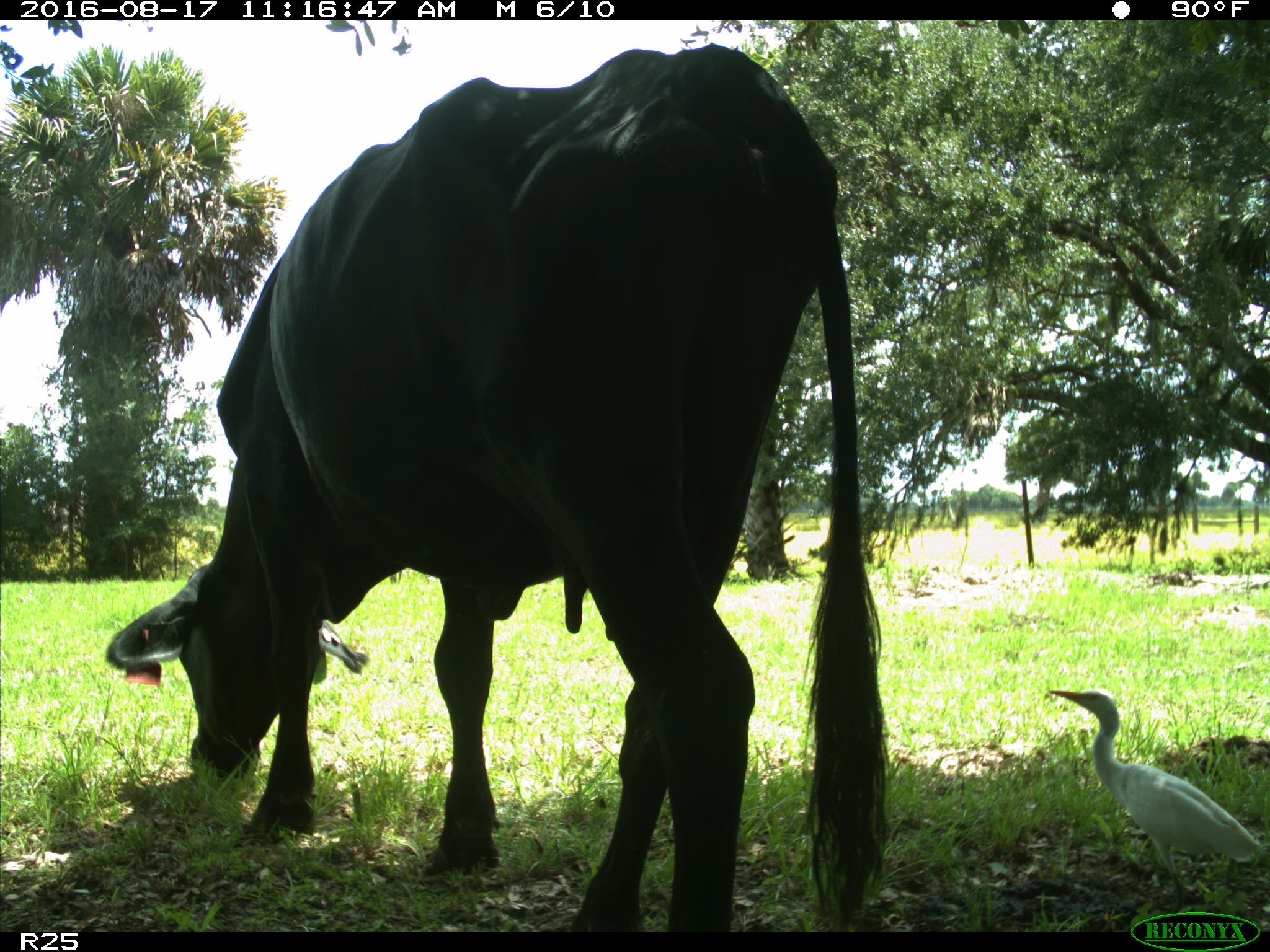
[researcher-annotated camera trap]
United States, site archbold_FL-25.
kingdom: Animalia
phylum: Chordata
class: Mammalia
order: Artiodactyla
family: Bovidae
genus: Bos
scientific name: Bos taurus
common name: domestic cow